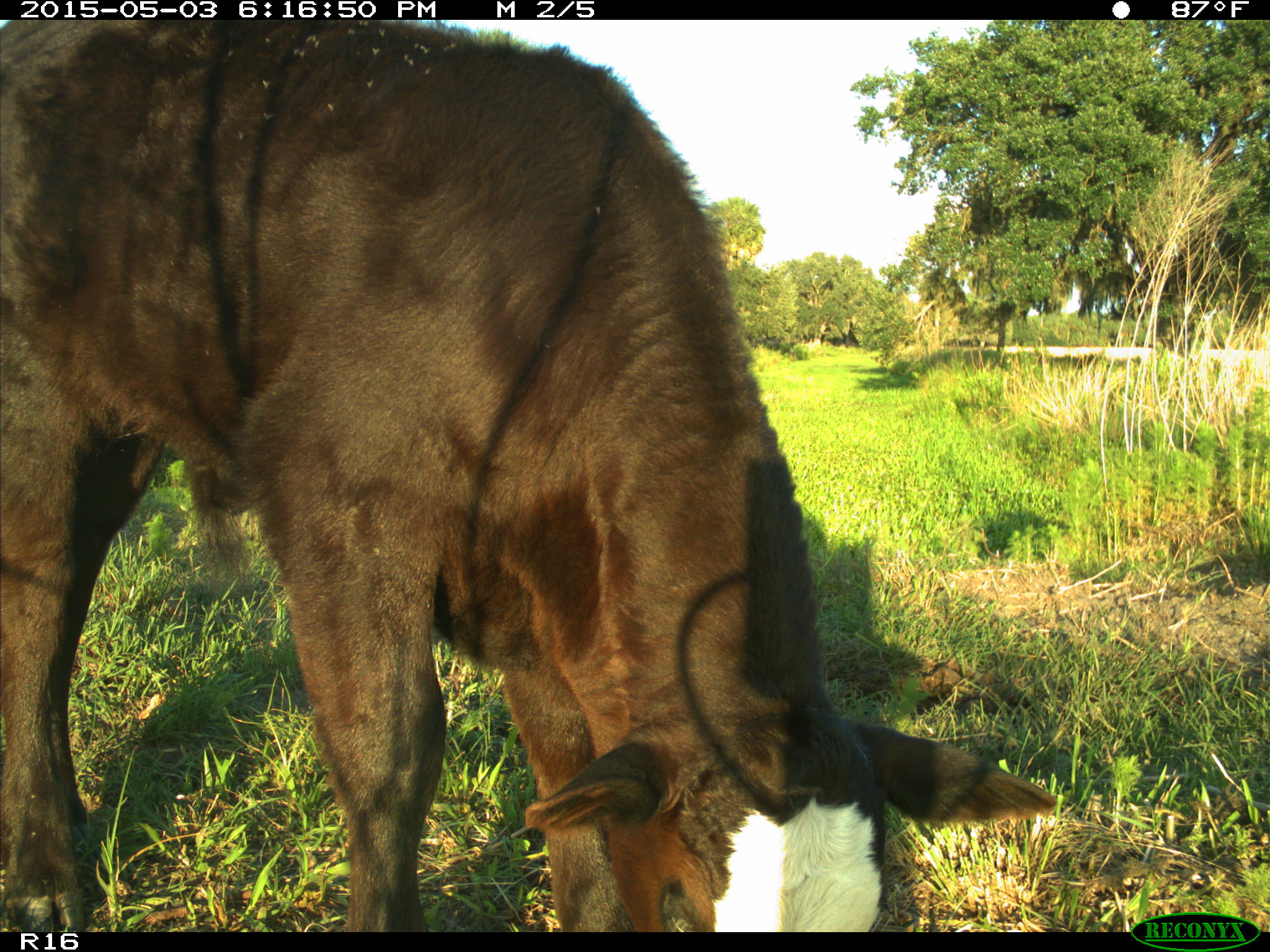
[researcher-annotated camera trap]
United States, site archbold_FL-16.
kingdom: Animalia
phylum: Chordata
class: Mammalia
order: Artiodactyla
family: Bovidae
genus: Bos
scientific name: Bos taurus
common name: domestic cow